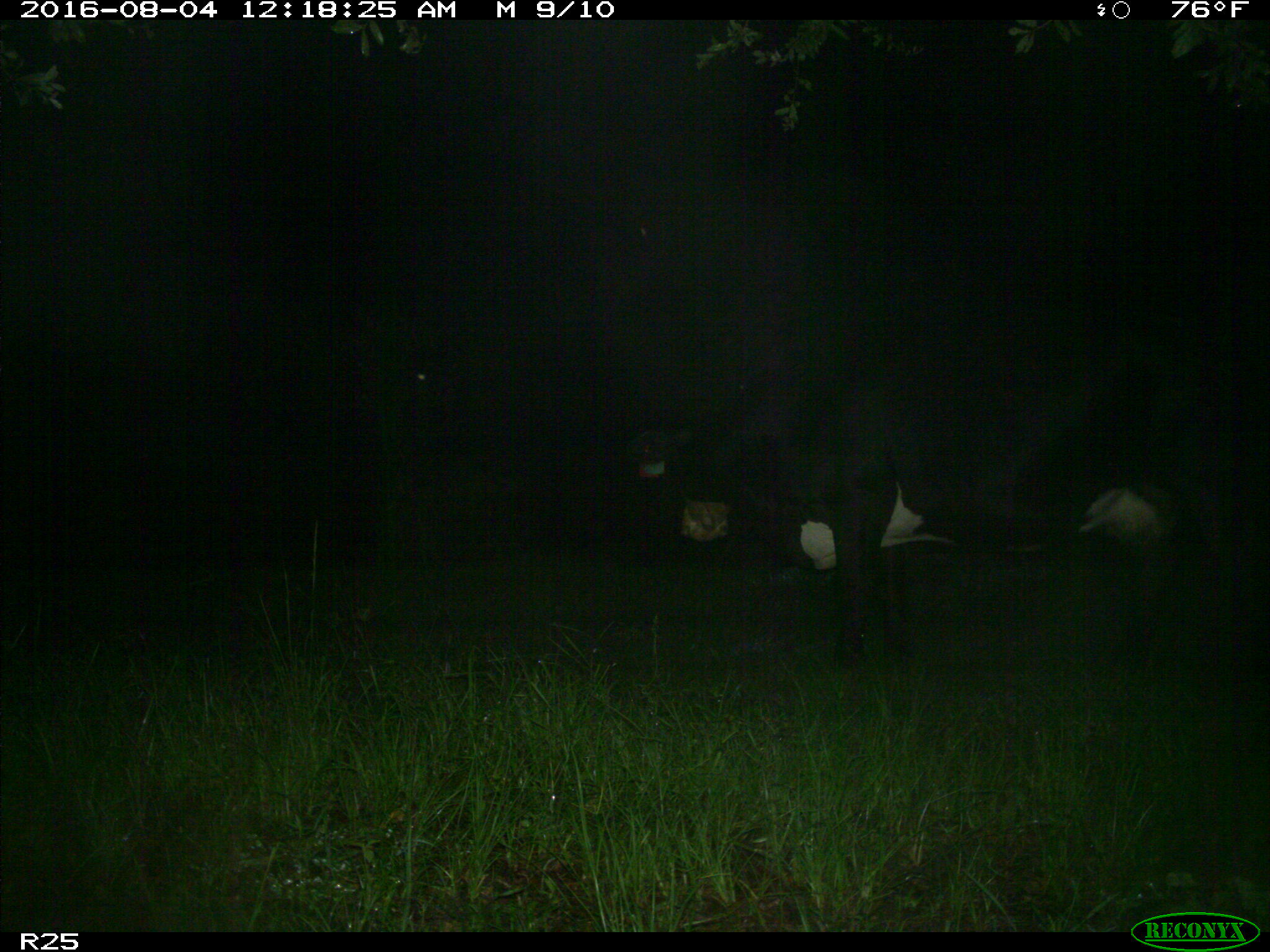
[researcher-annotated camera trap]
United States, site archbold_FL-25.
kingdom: Animalia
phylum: Chordata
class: Mammalia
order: Artiodactyla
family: Bovidae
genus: Bos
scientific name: Bos taurus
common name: domestic cow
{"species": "Bos taurus (domestic cow)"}